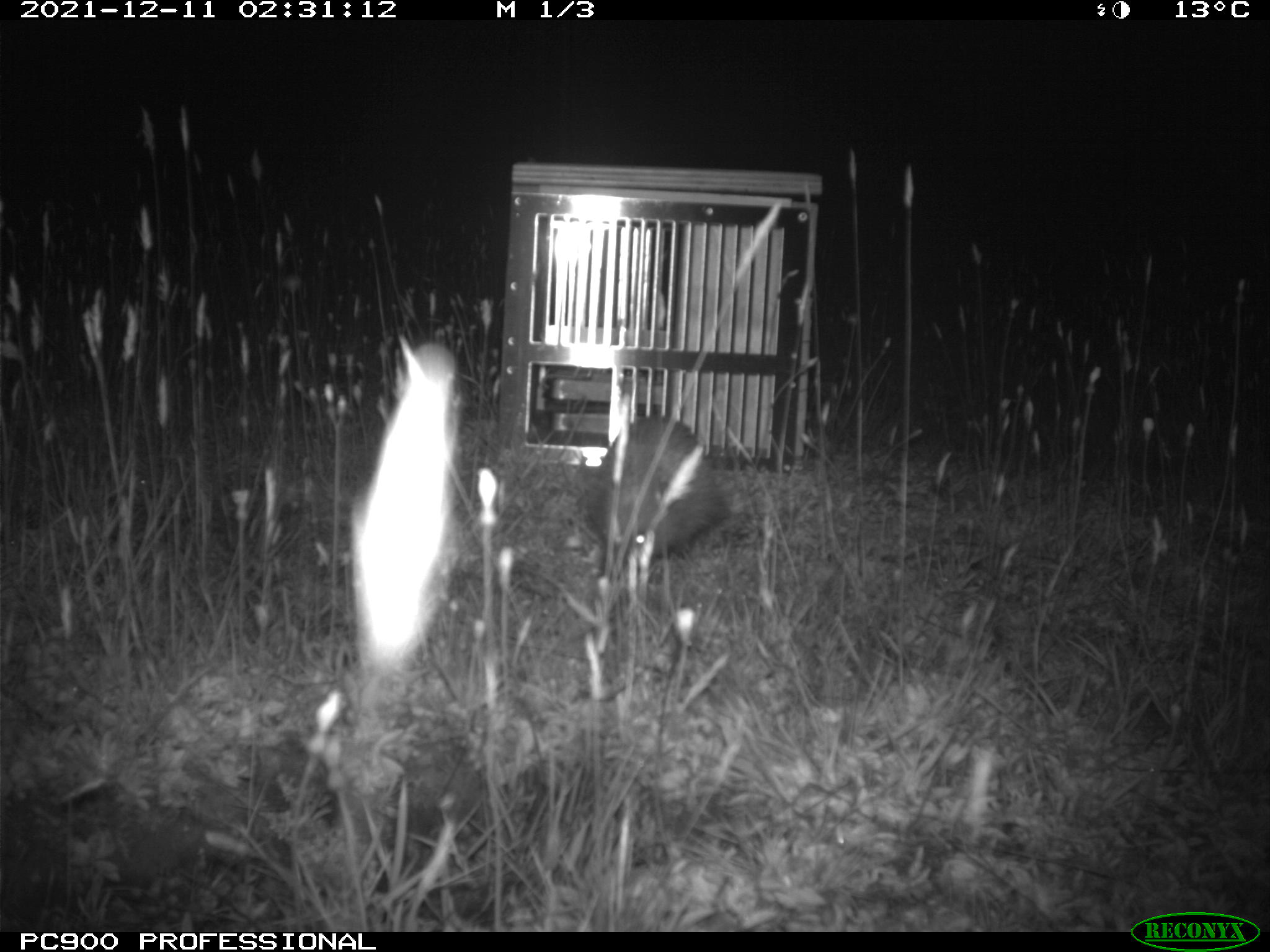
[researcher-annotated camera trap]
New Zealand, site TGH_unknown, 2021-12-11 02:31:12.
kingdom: Animalia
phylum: Chordata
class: Mammalia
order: Eulipotyphla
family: Erinaceidae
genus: Erinaceus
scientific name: Erinaceus europaeus europaeus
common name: european hedgehog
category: hedgehog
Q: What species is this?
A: Hedgehog (european hedgehog) (Erinaceus europaeus europaeus).